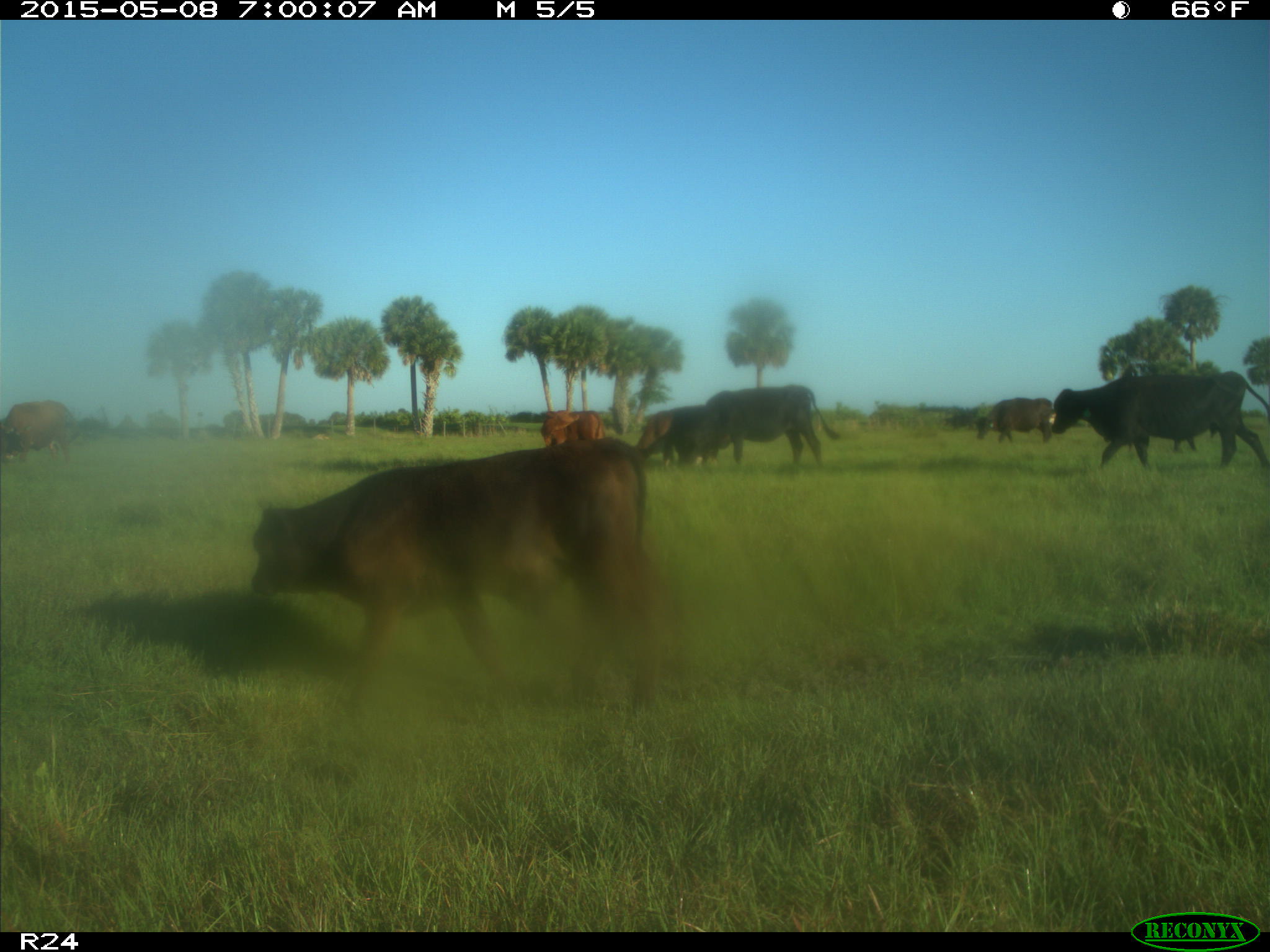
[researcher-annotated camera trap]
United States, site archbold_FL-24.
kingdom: Animalia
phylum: Chordata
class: Mammalia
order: Artiodactyla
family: Bovidae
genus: Bos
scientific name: Bos taurus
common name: domestic cow